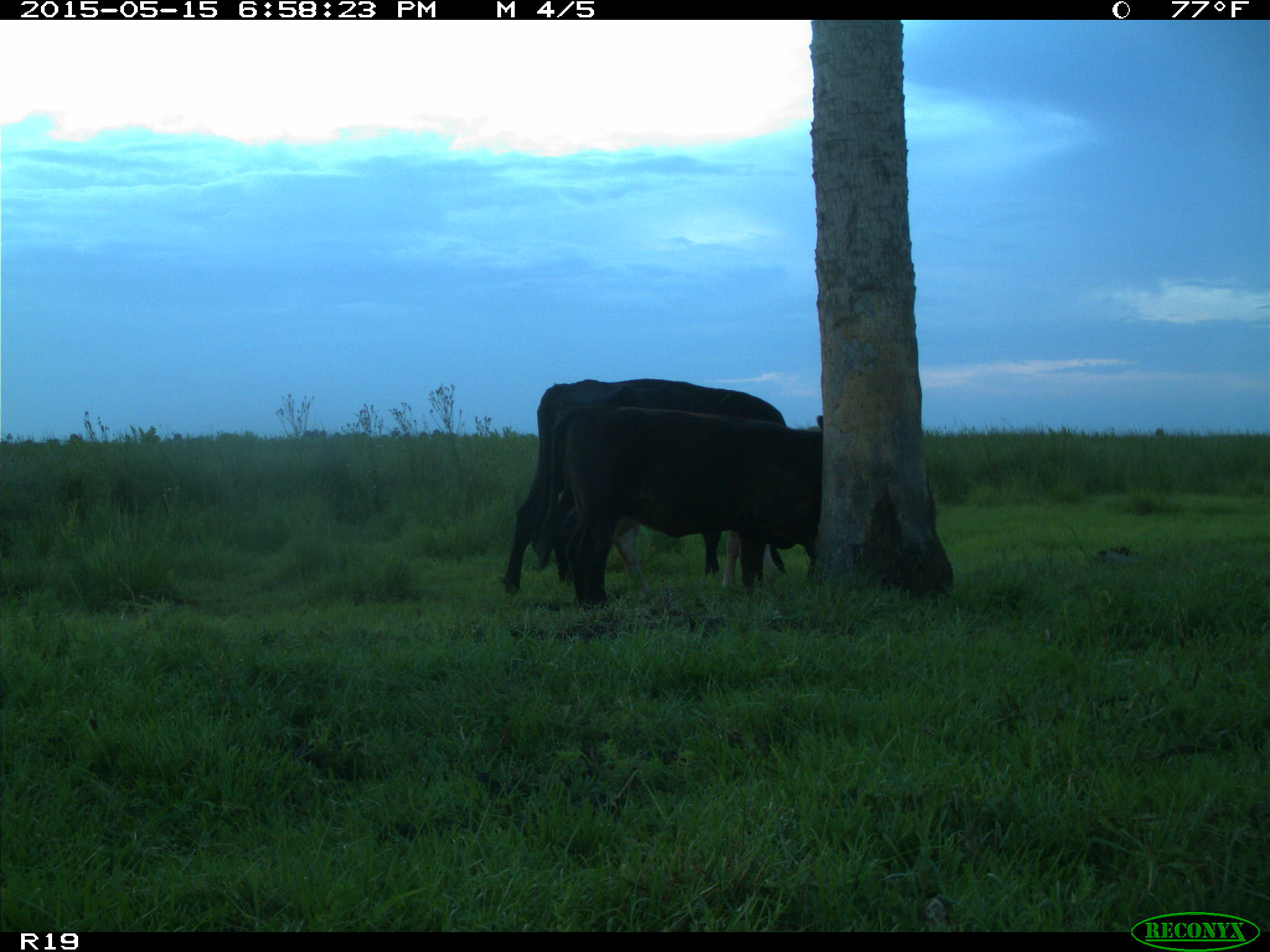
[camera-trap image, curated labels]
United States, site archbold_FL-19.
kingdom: Animalia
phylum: Chordata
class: Mammalia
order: Artiodactyla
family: Bovidae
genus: Bos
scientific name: Bos taurus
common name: domestic cow